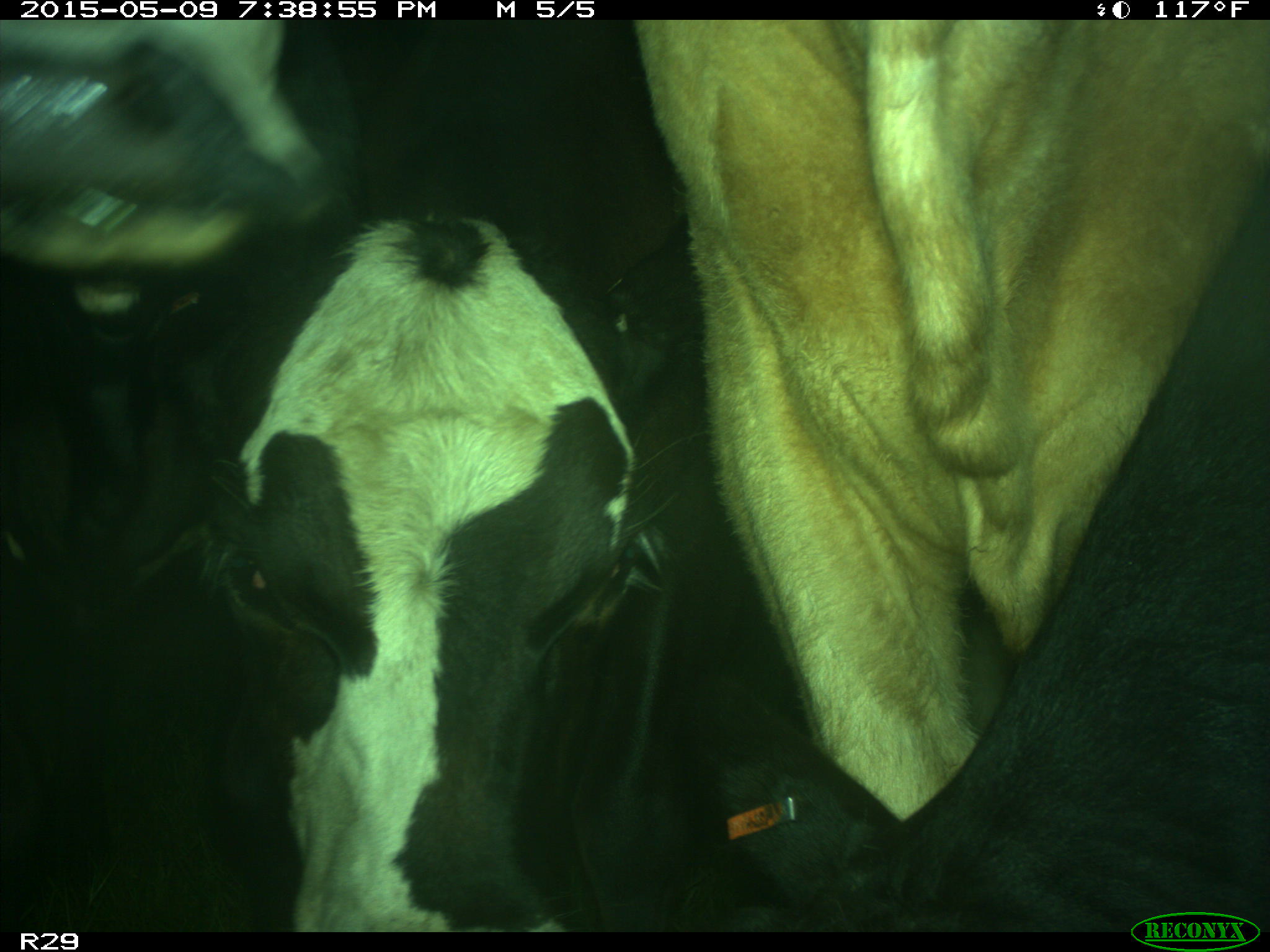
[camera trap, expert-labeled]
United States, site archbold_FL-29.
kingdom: Animalia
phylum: Chordata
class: Mammalia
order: Artiodactyla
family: Bovidae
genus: Bos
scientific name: Bos taurus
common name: domestic cow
Bos taurus (domestic cow).